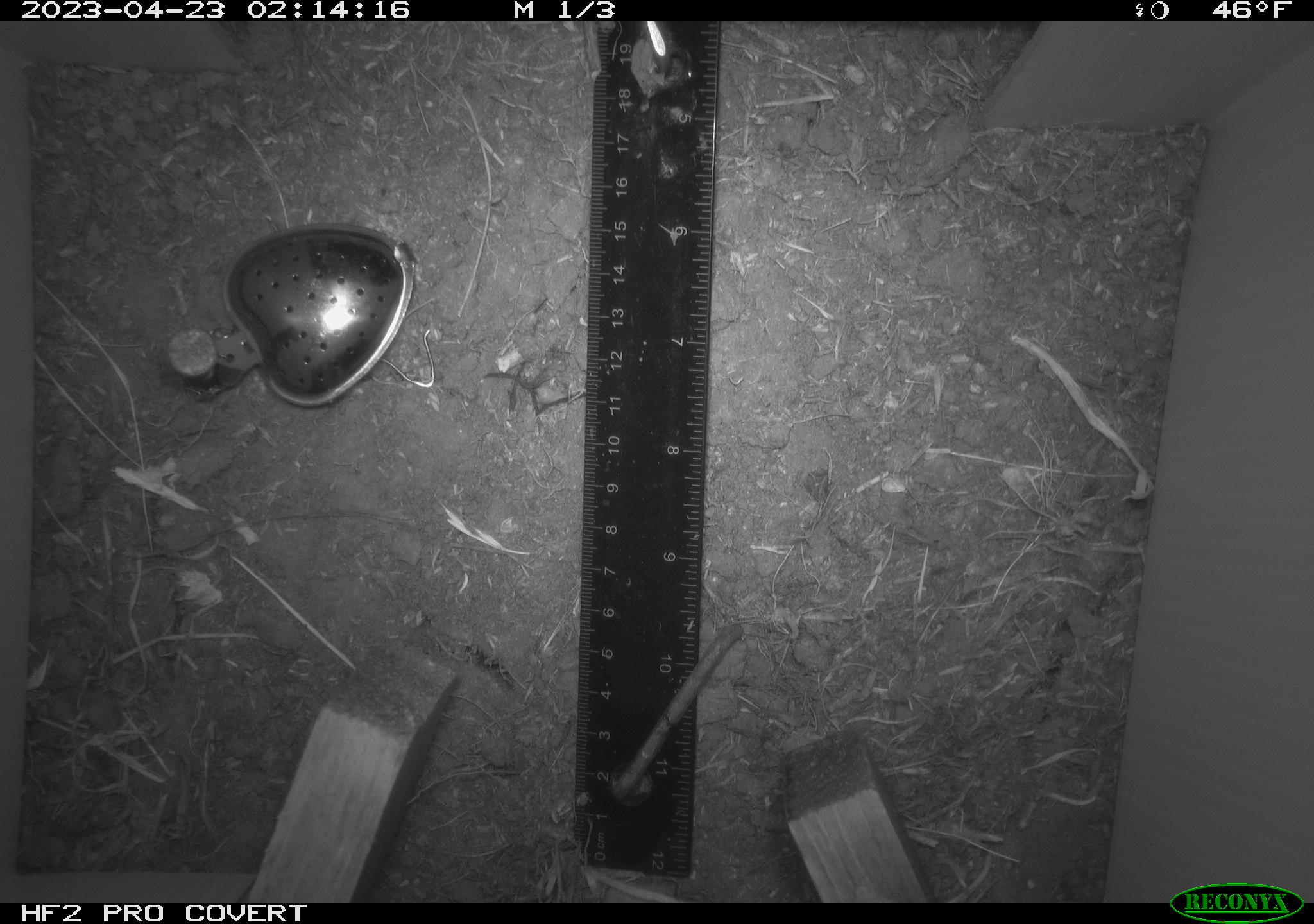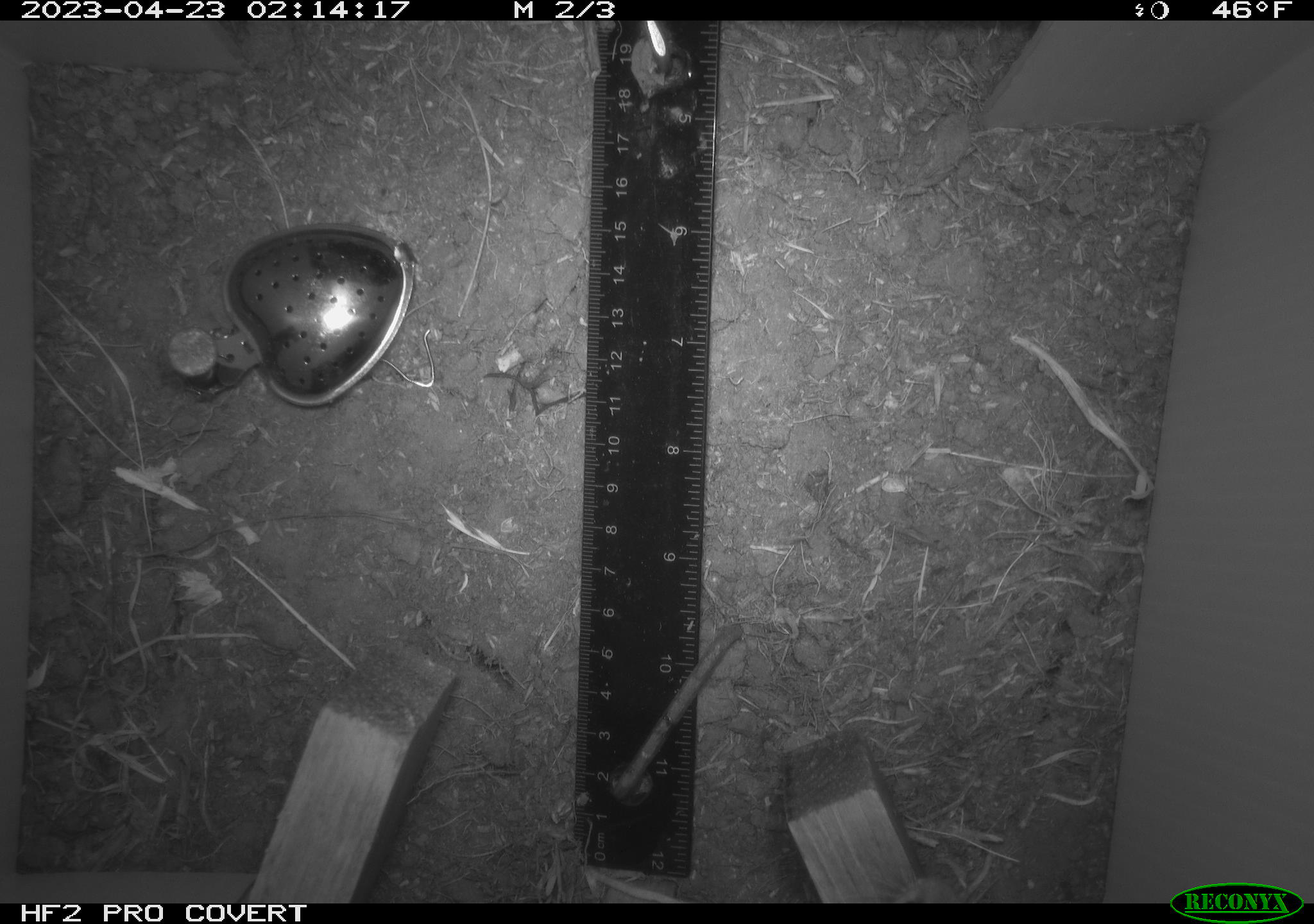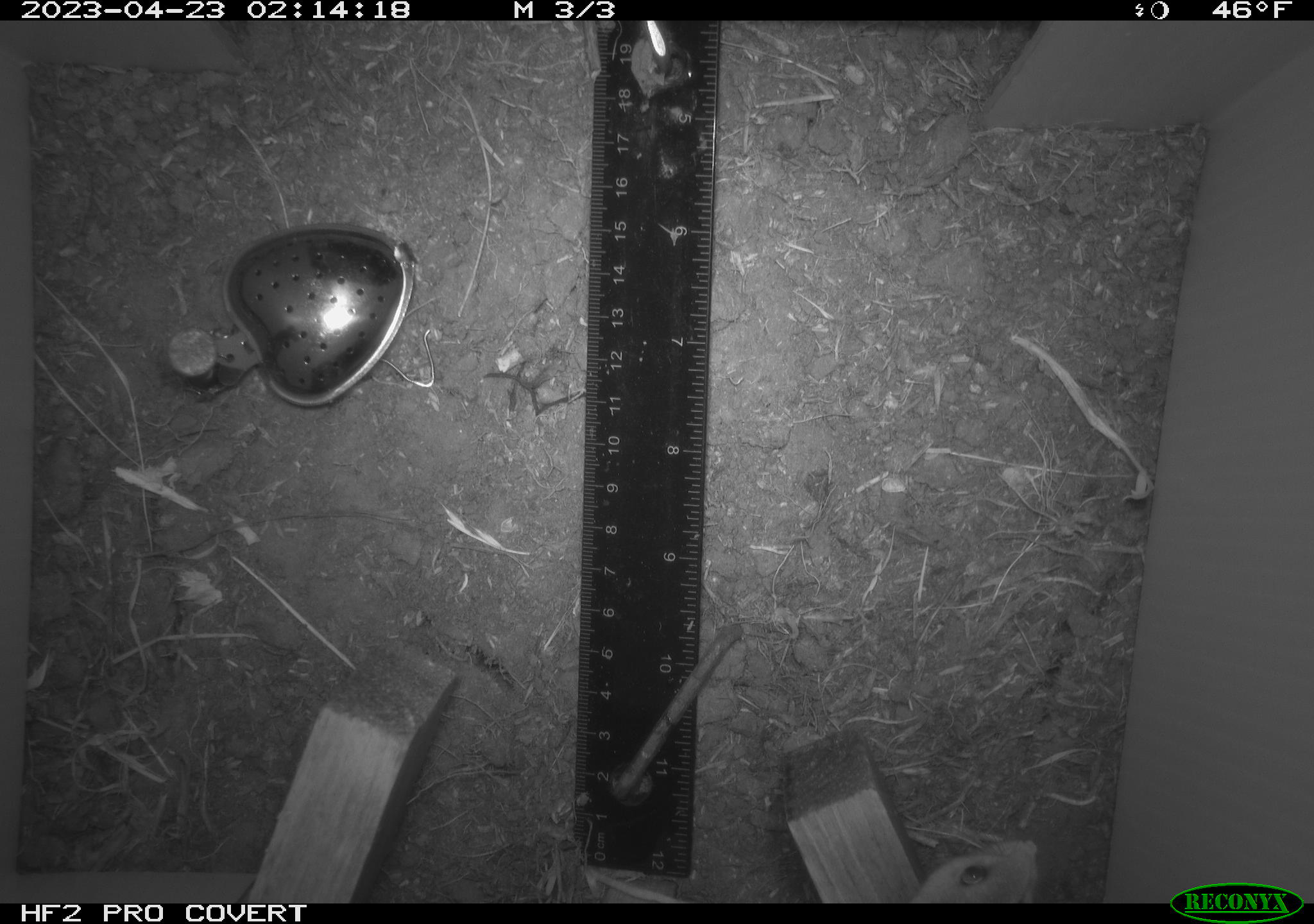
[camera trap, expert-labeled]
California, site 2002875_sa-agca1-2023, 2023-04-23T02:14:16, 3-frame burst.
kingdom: Animalia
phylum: Chordata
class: Mammalia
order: Rodentia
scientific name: Rodentia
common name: mouse species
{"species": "mouse species (Rodentia)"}